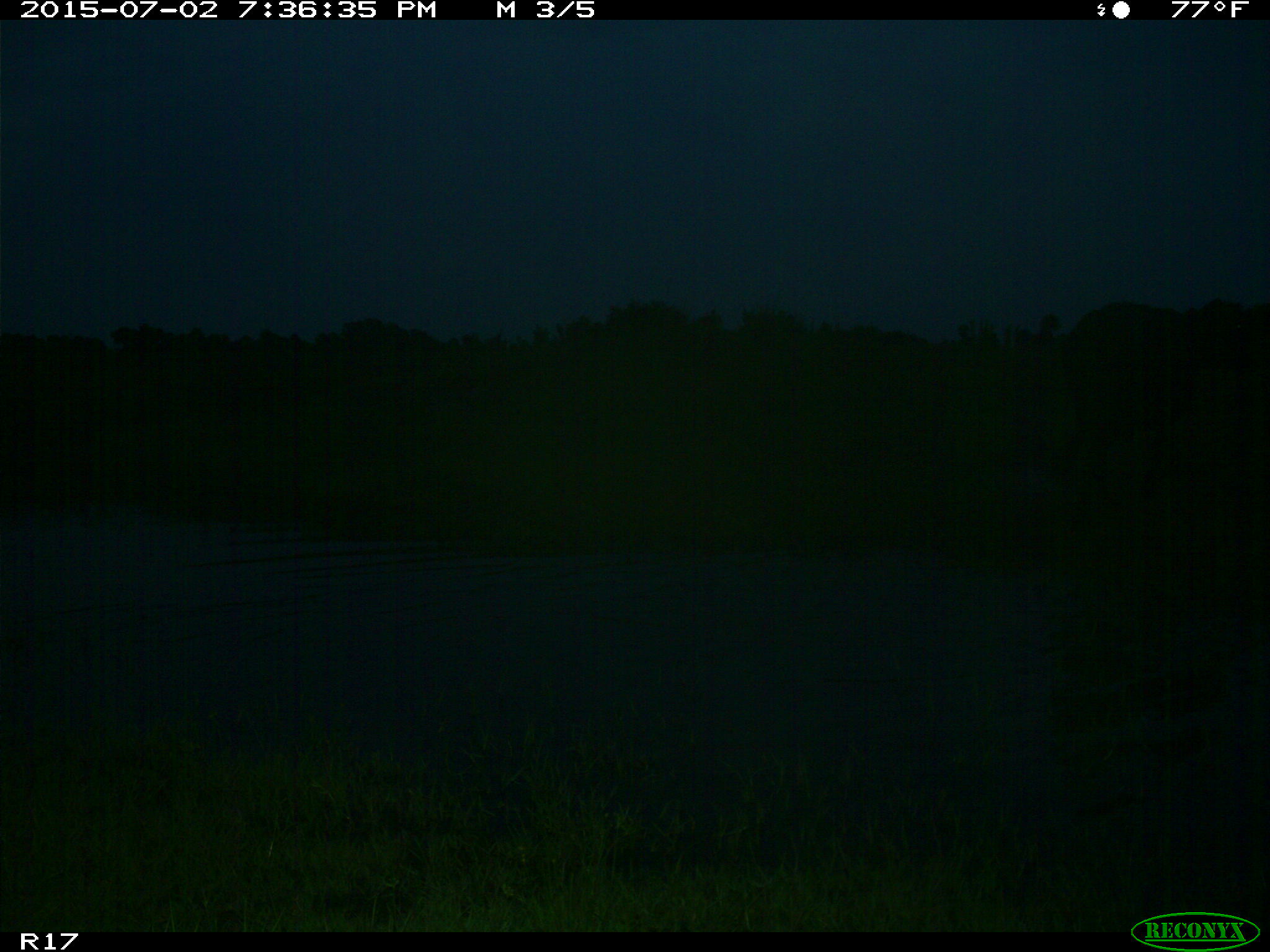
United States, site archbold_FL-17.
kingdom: Animalia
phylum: Chordata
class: Mammalia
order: Artiodactyla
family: Bovidae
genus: Bos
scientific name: Bos taurus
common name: domestic cow